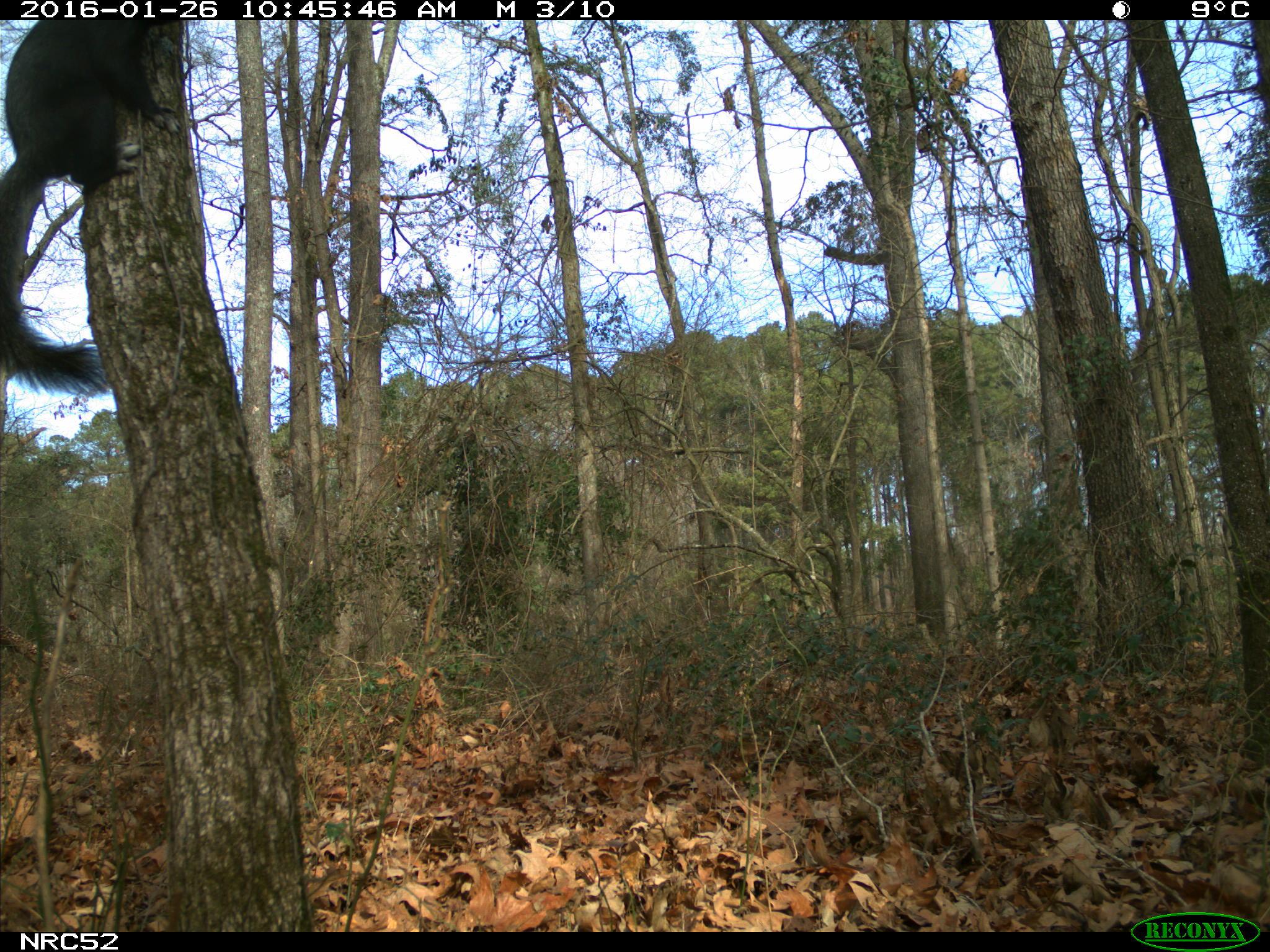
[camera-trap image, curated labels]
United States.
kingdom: Animalia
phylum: Chordata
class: Mammalia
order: Rodentia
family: Sciuridae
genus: Sciurus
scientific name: Sciurus niger cinereus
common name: eastern fox squirrel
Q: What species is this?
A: Eastern Fox Squirrel (Sciurus niger cinereus).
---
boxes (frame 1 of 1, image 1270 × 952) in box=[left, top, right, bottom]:
Eastern Fox Squirrel: box=[0, 15, 195, 391]